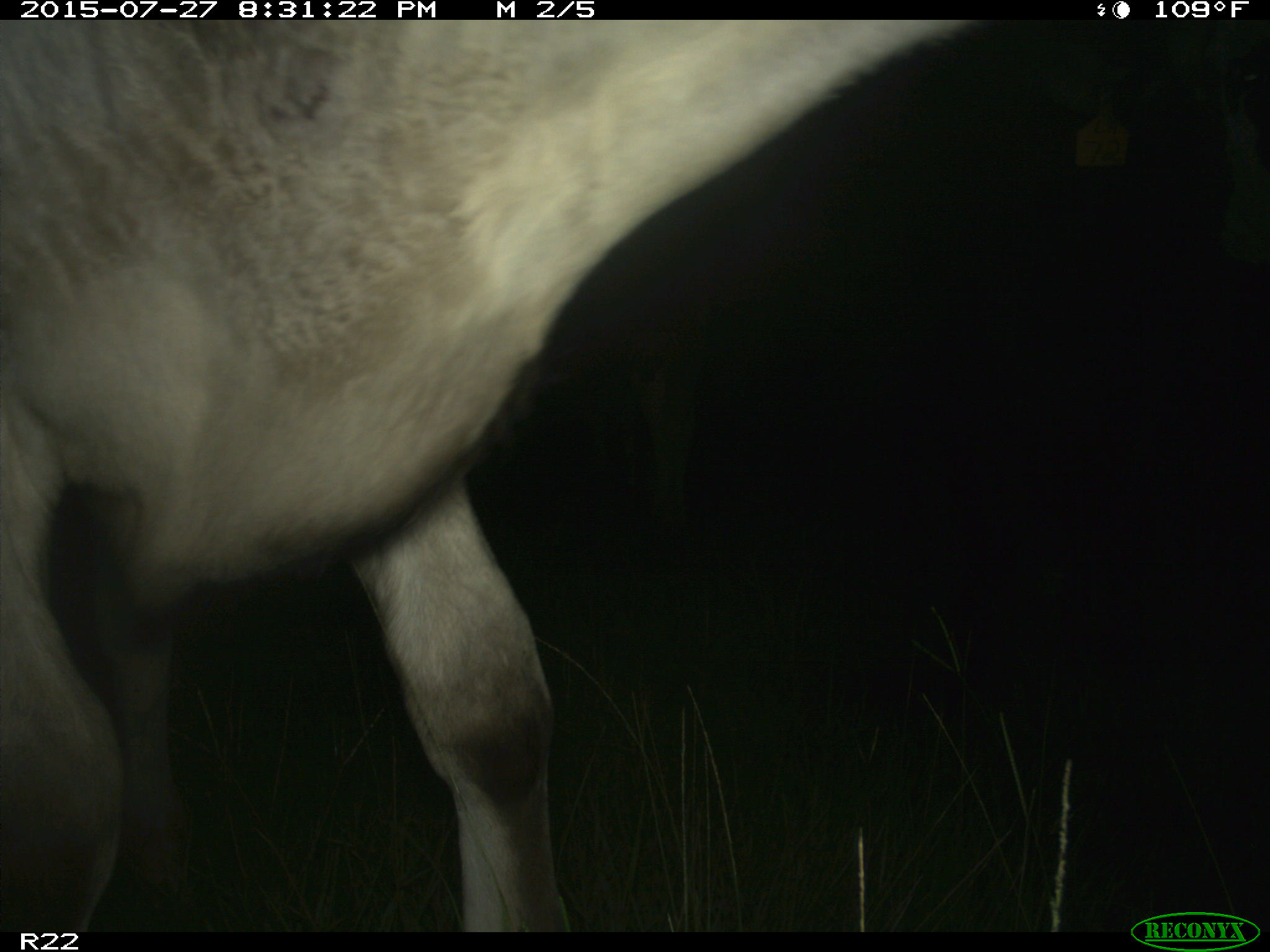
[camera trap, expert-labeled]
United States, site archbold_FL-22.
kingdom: Animalia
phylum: Chordata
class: Mammalia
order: Artiodactyla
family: Bovidae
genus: Bos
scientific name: Bos taurus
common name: domestic cow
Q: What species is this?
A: Bos taurus (domestic cow).